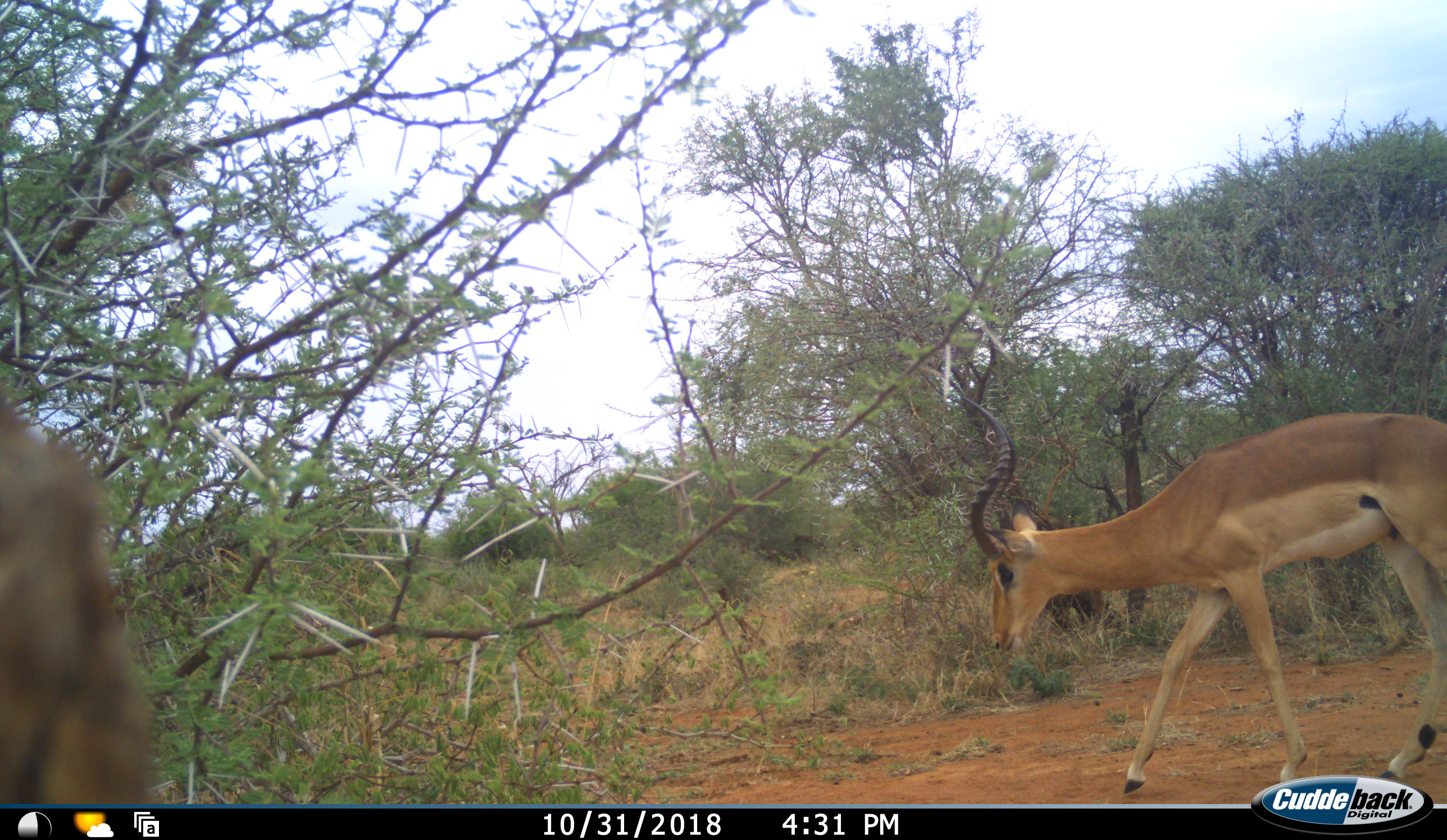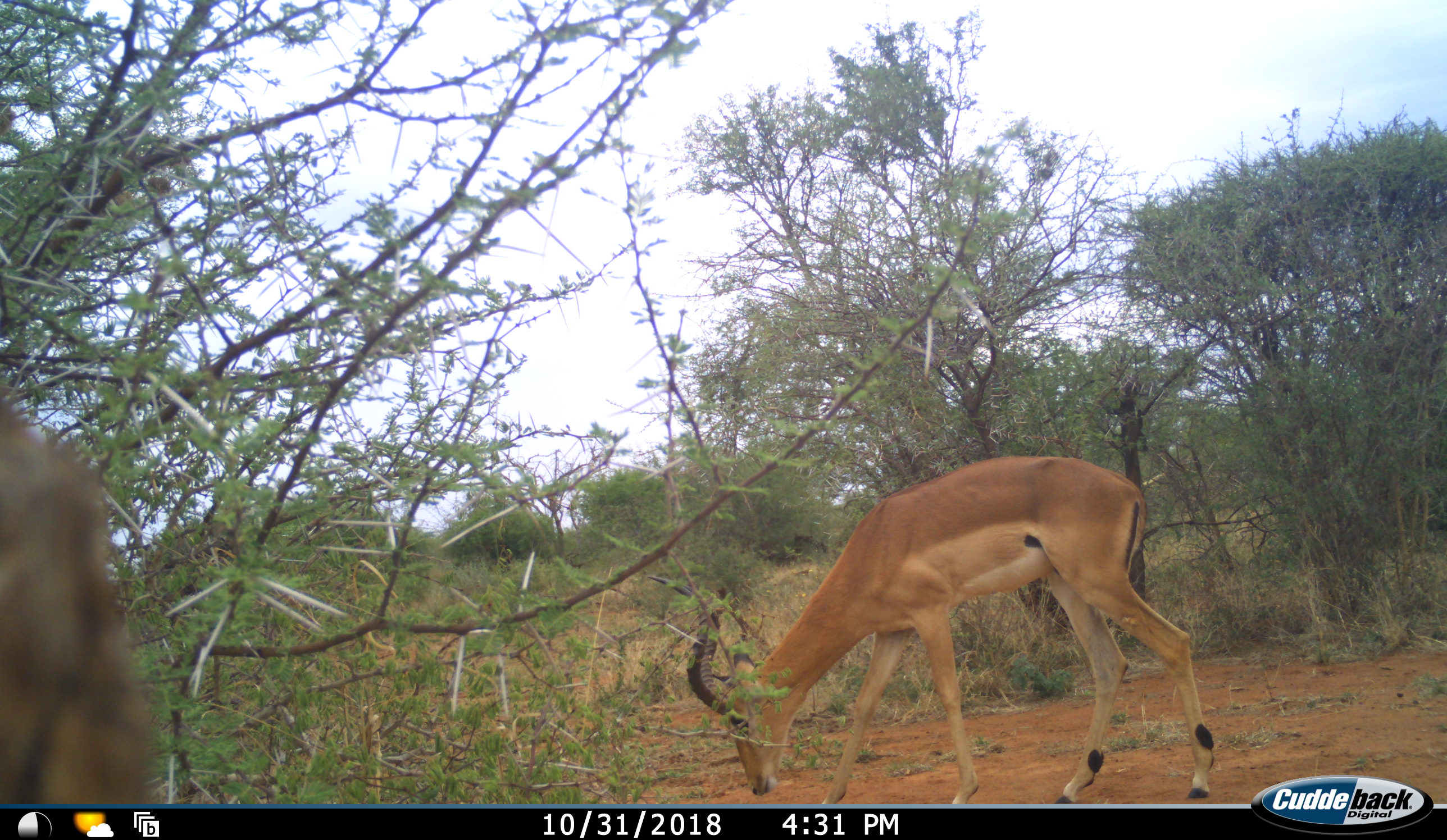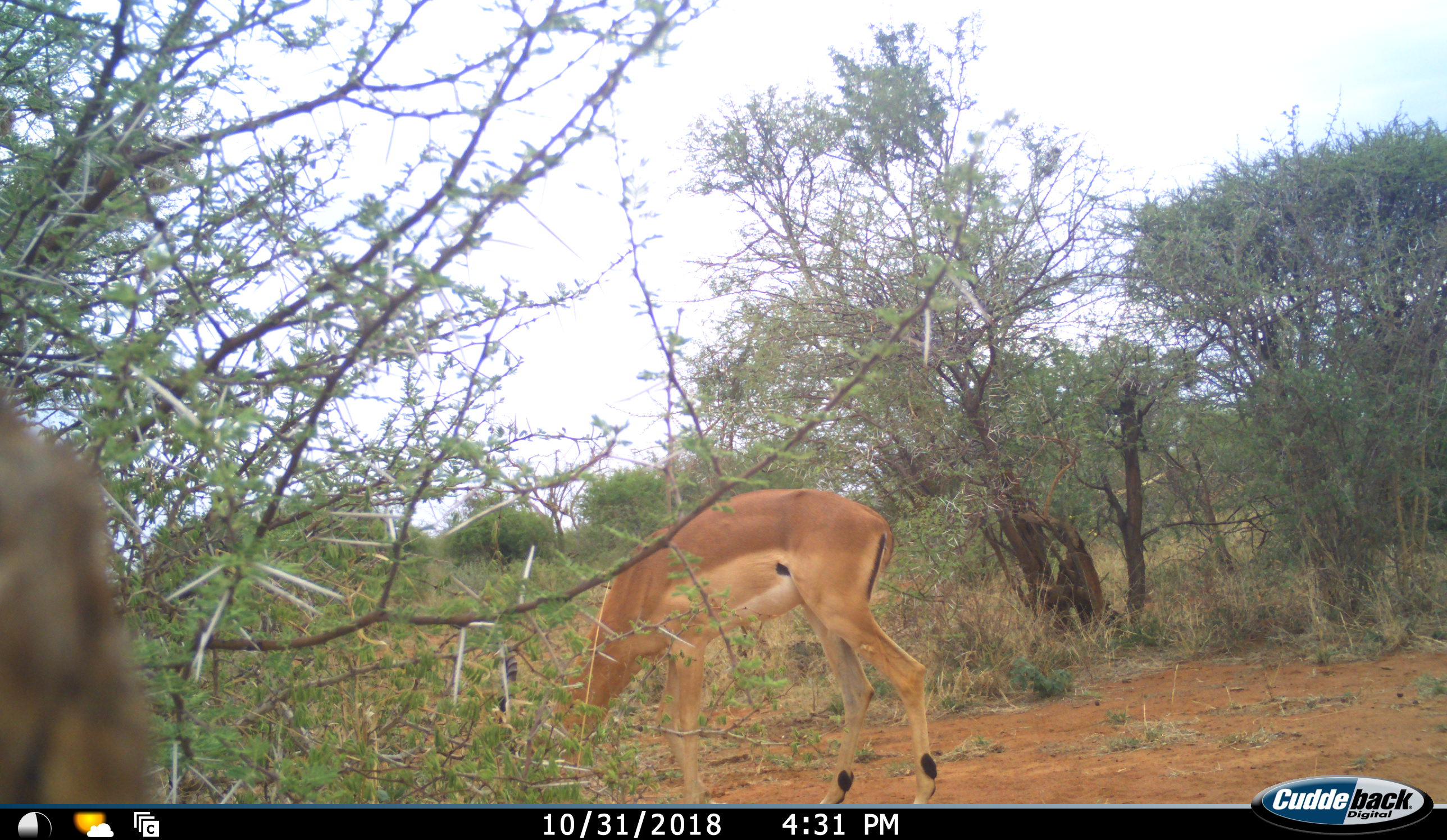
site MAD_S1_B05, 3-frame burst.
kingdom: Animalia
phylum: Chordata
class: Mammalia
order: Artiodactyla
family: Bovidae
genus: Aepyceros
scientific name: Aepyceros melampus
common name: impala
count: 1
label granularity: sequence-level